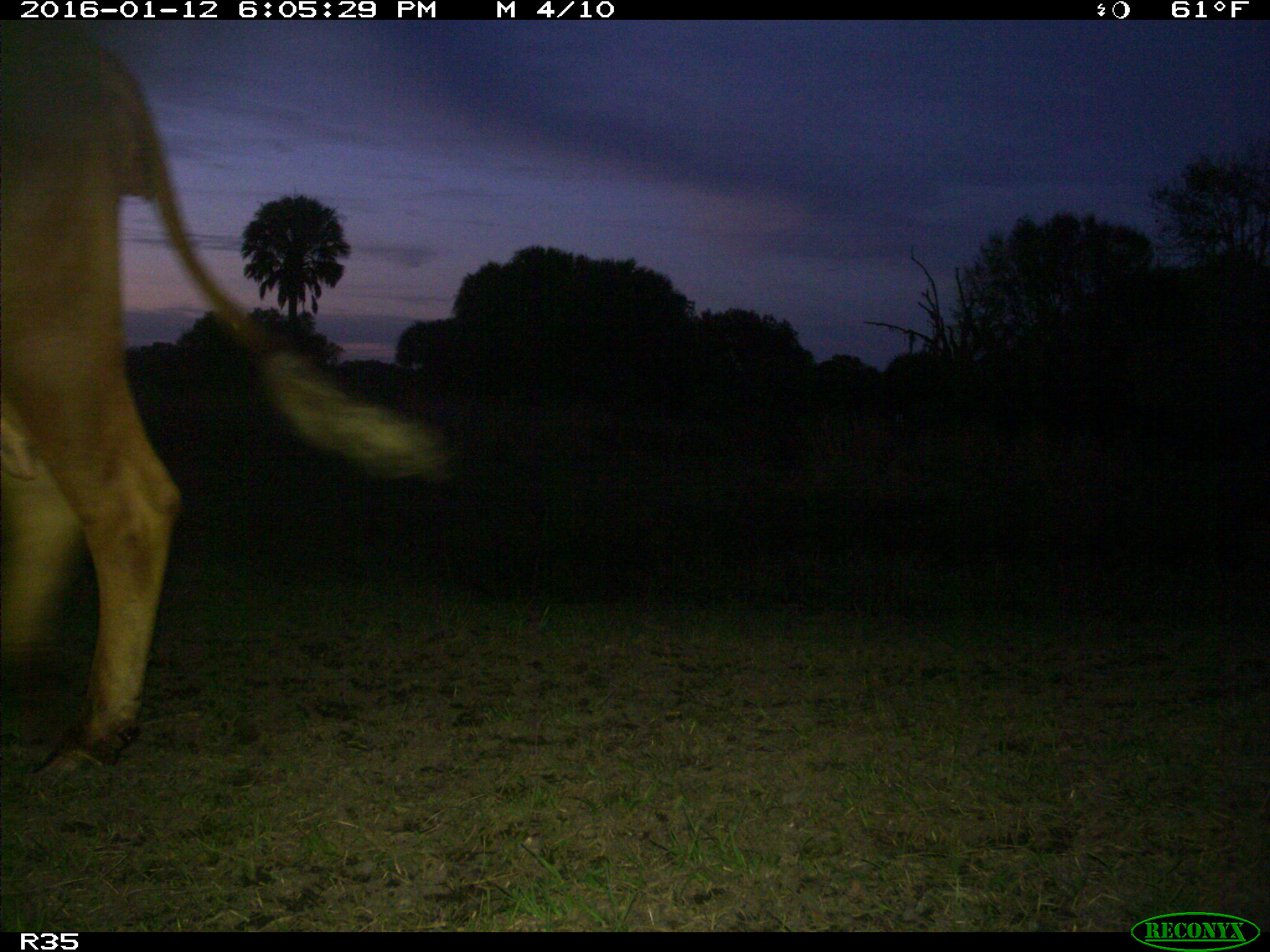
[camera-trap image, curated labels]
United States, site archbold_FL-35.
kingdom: Animalia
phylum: Chordata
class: Mammalia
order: Artiodactyla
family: Bovidae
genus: Bos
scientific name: Bos taurus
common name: domestic cow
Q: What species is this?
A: Bos taurus (domestic cow).